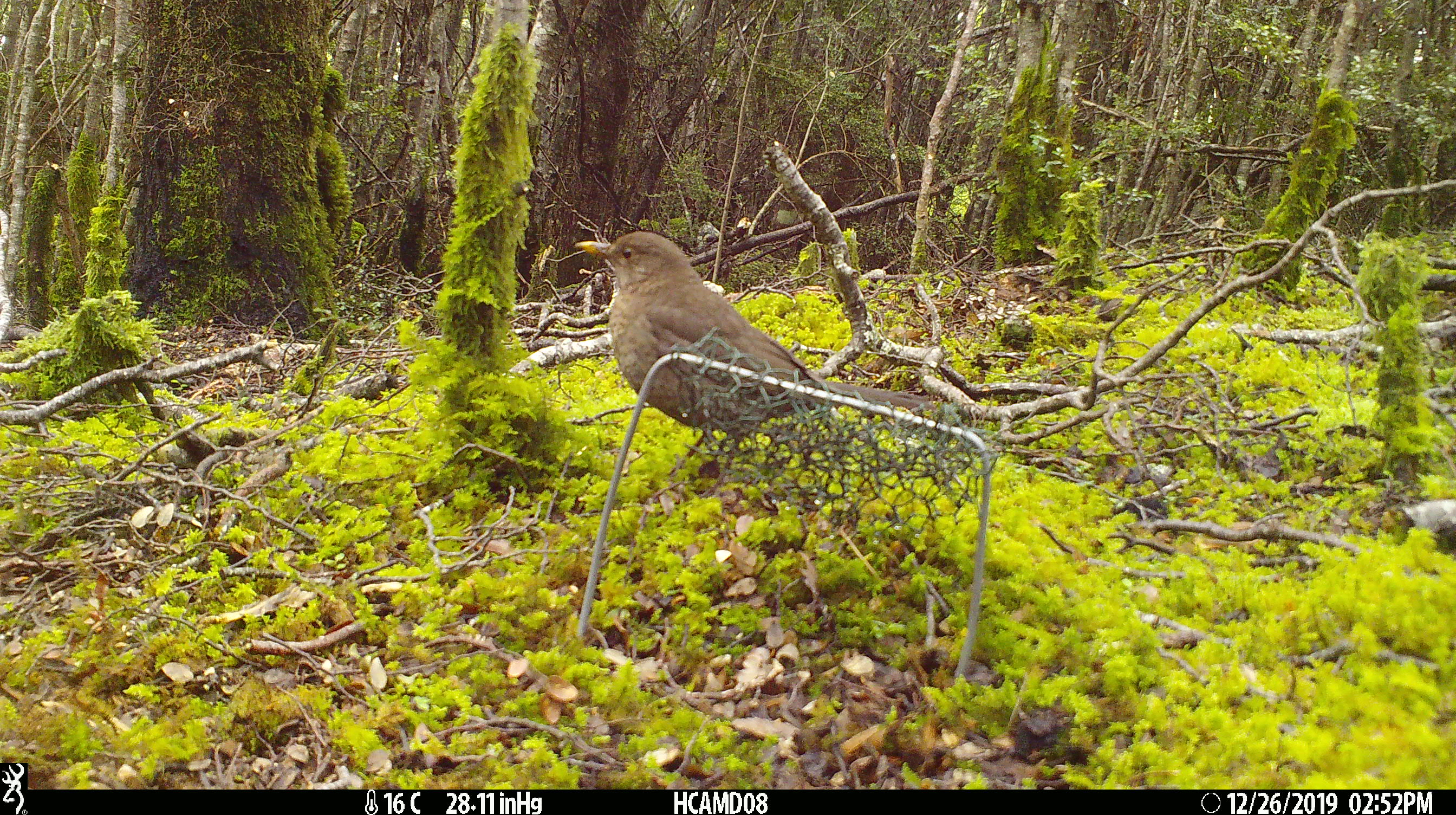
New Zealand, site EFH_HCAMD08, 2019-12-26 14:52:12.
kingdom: Animalia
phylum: Chordata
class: Aves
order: Passeriformes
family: Turdidae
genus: Turdus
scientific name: Turdus merula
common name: eurasian blackbird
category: blackbird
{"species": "blackbird (eurasian blackbird) (Turdus merula)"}